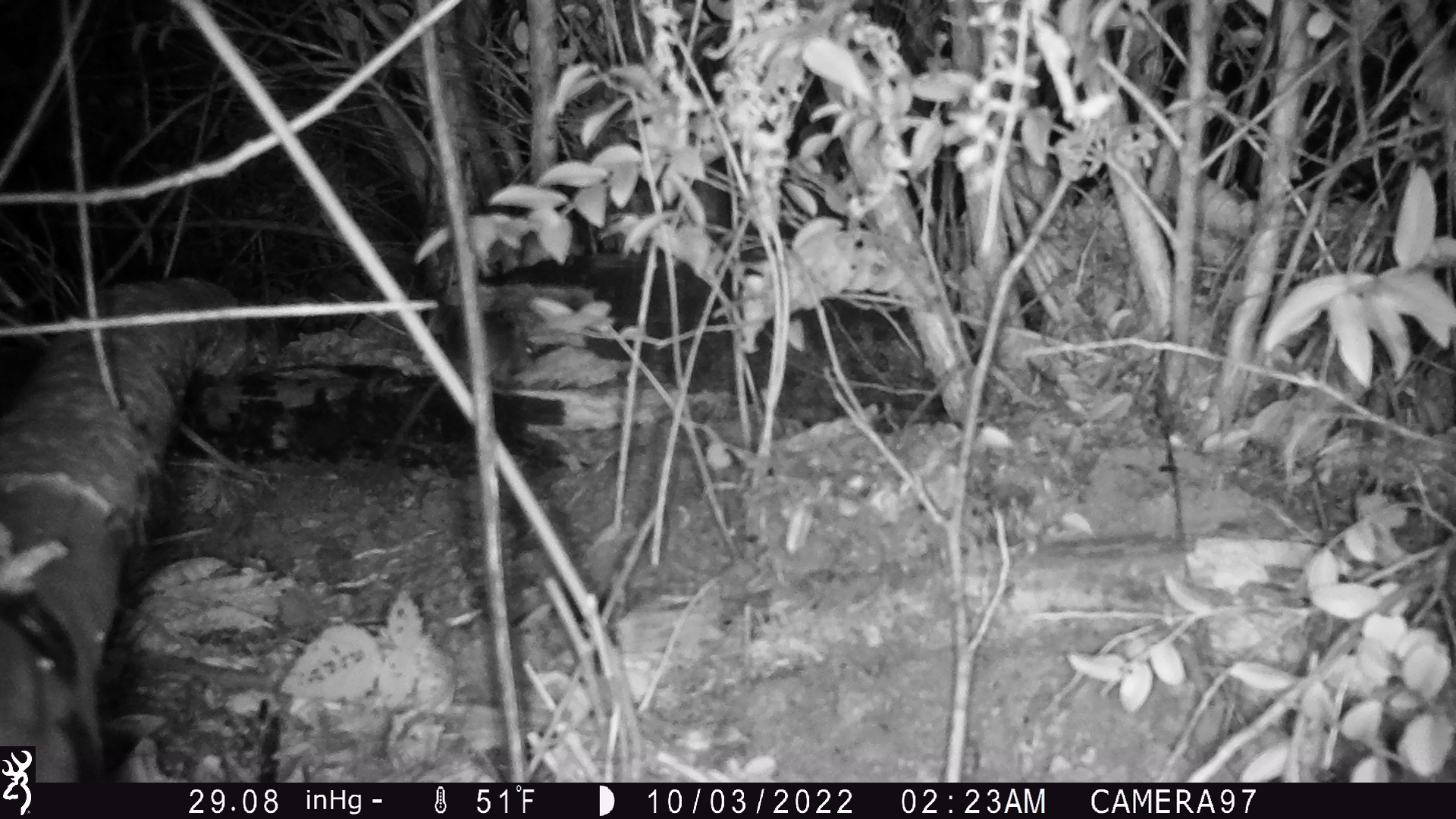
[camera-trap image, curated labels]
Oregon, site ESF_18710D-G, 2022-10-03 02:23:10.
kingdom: Animalia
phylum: Chordata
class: Mammalia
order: Rodentia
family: Cricetidae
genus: Neotoma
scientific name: Neotoma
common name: woodrats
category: neotoma species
Neotoma species (woodrats) (Neotoma).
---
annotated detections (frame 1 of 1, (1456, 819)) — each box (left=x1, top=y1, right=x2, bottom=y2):
neotoma species: (left=358, top=292, right=577, bottom=470)